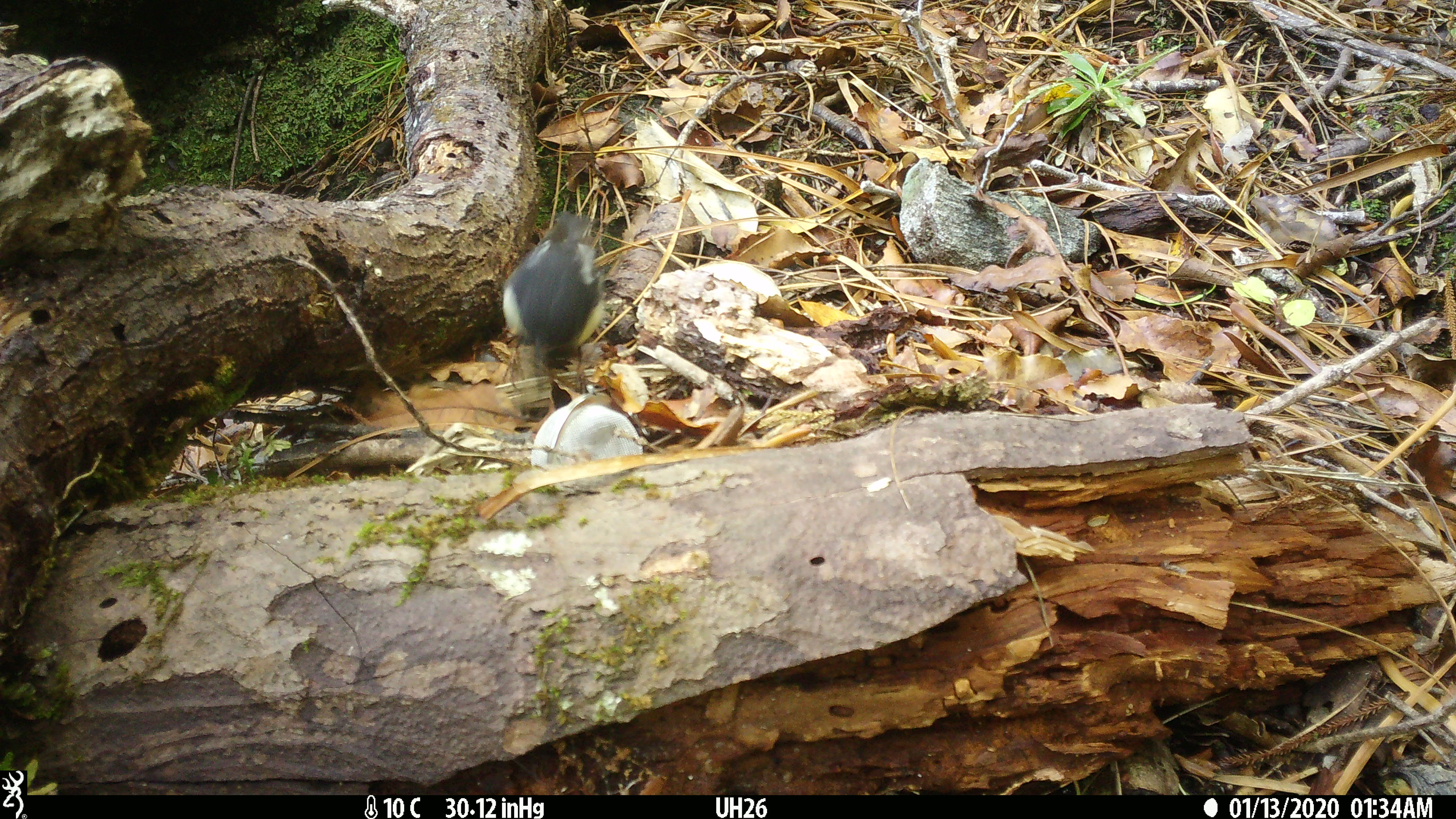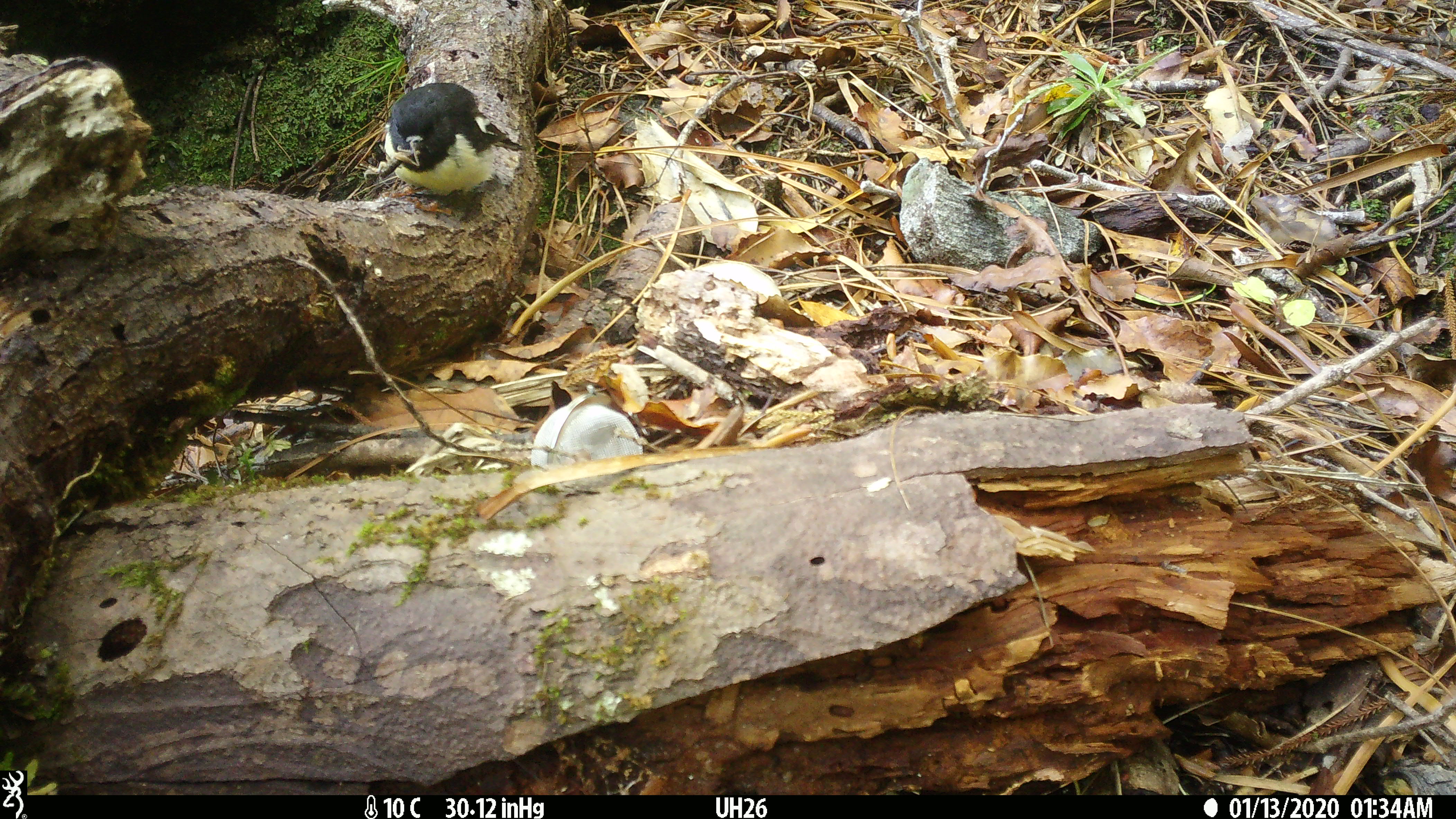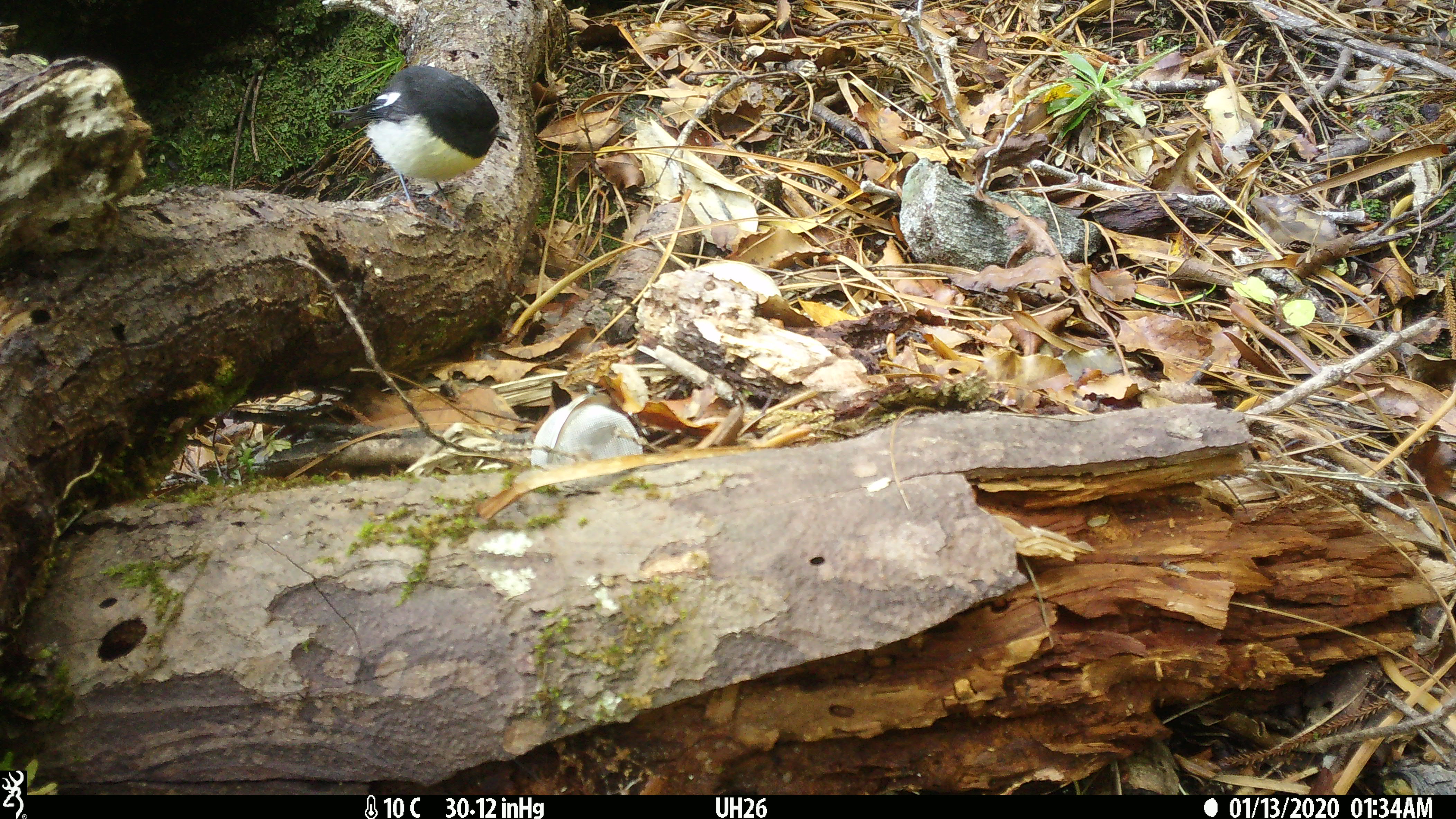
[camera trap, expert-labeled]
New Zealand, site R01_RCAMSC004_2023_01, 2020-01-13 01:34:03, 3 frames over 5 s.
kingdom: Animalia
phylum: Chordata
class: Aves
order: Passeriformes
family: Petroicidae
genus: Petroica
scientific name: Petroica macrocephala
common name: tomtit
Tomtit (Petroica macrocephala).